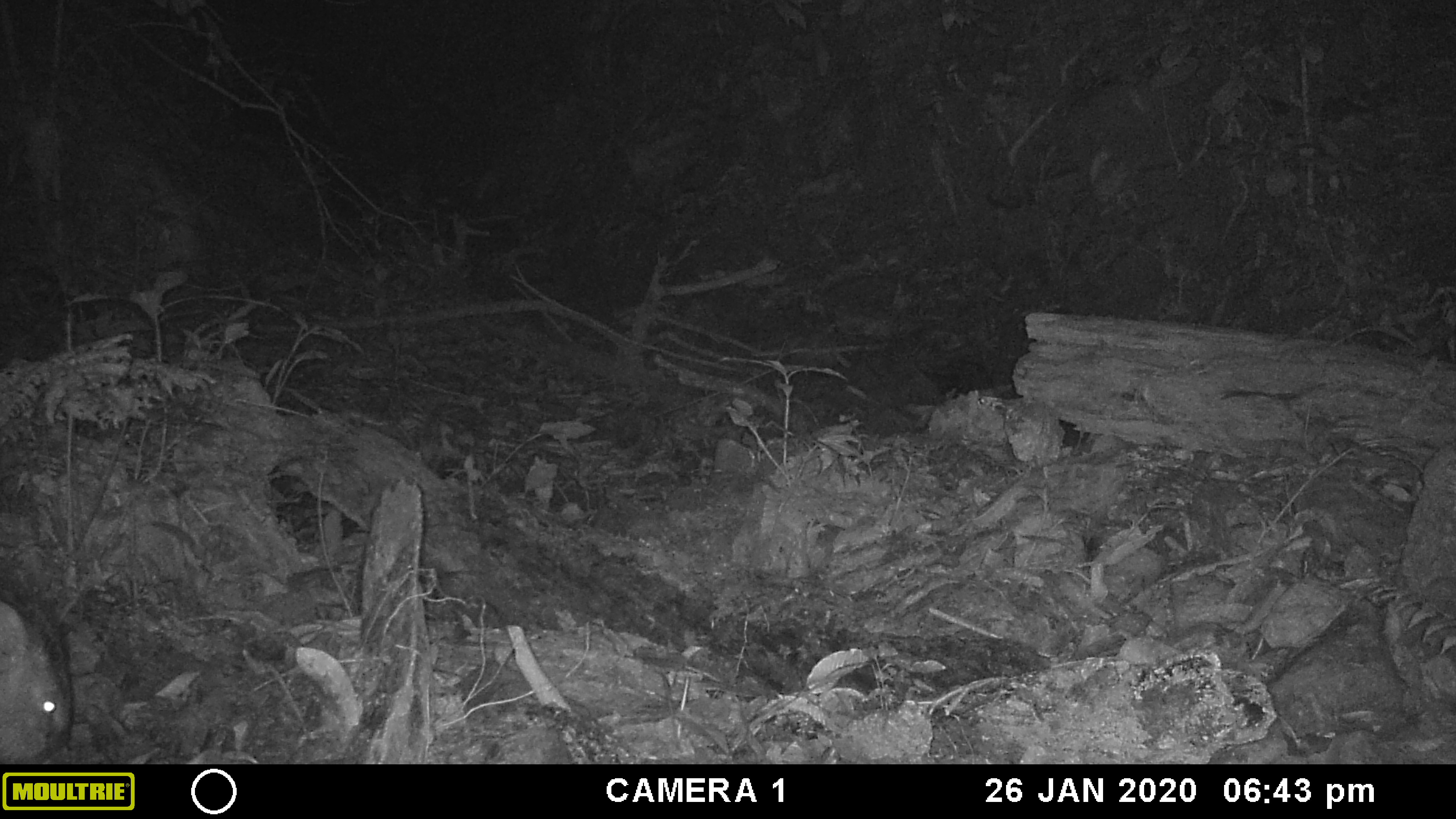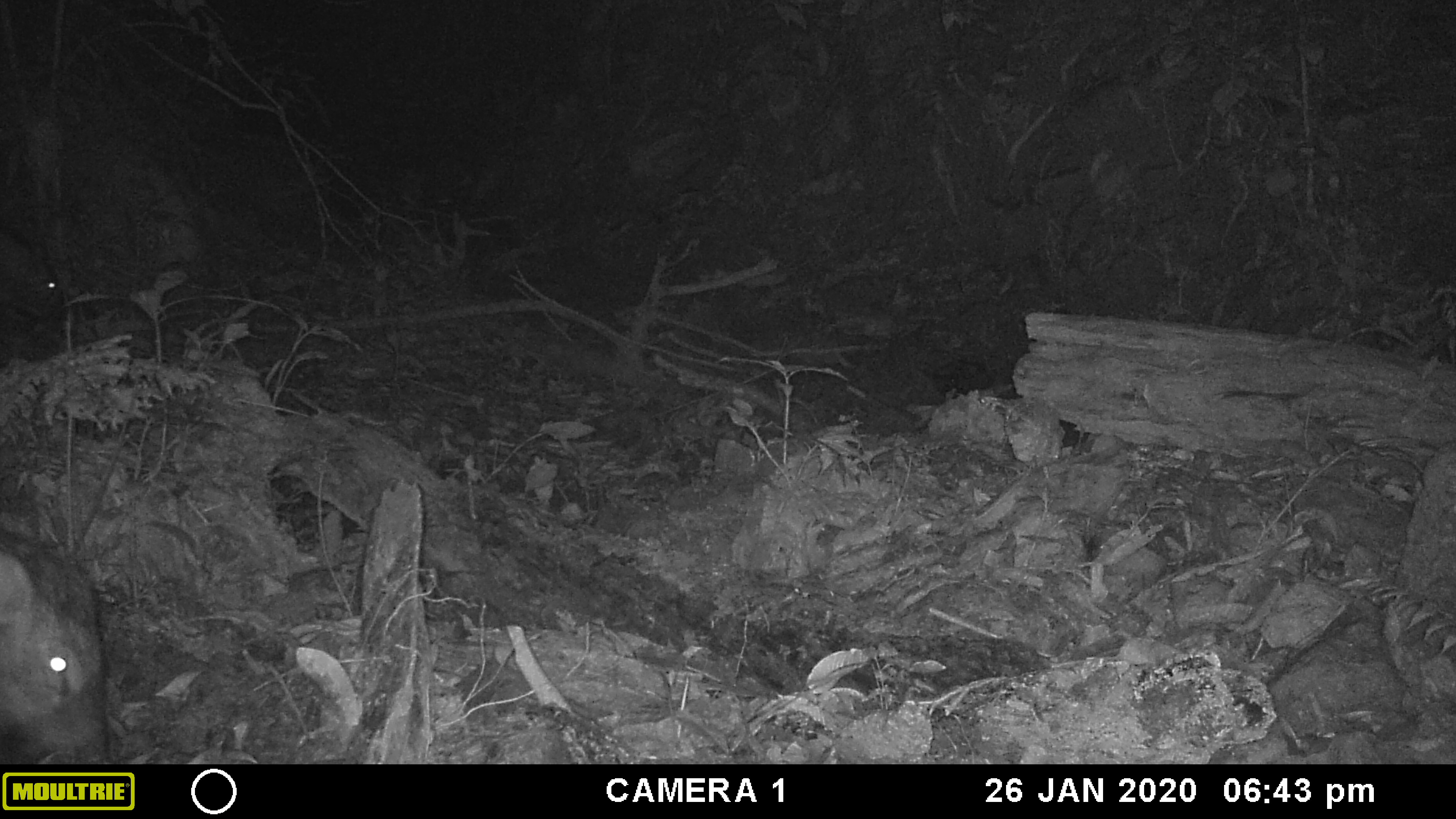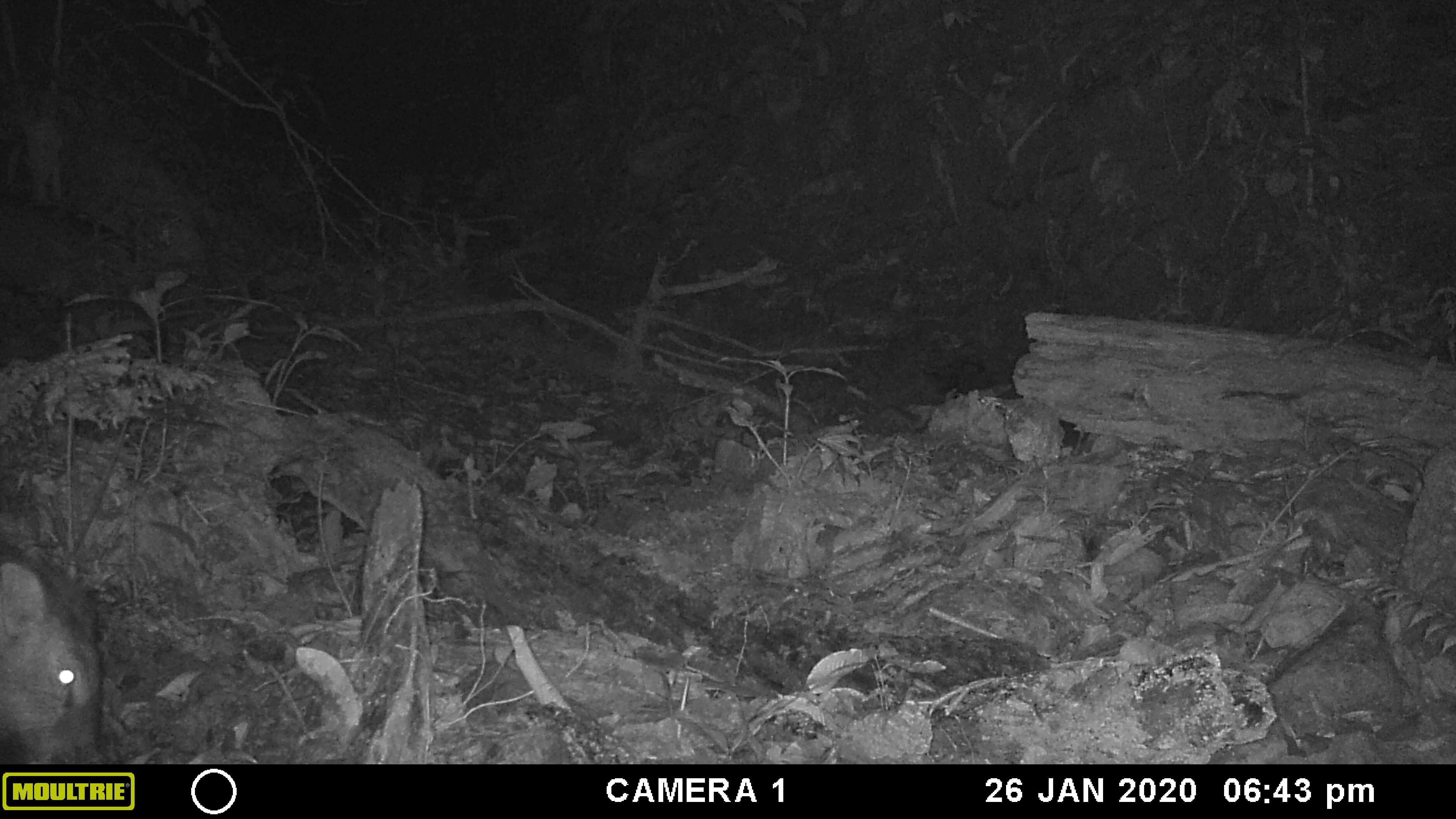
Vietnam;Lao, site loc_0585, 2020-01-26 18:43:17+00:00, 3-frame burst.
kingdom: Animalia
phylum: Chordata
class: Mammalia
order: Artiodactyla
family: Suidae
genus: Sus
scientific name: Sus scrofa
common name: eurasian wild pig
Eurasian wild pig (Sus scrofa). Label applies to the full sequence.